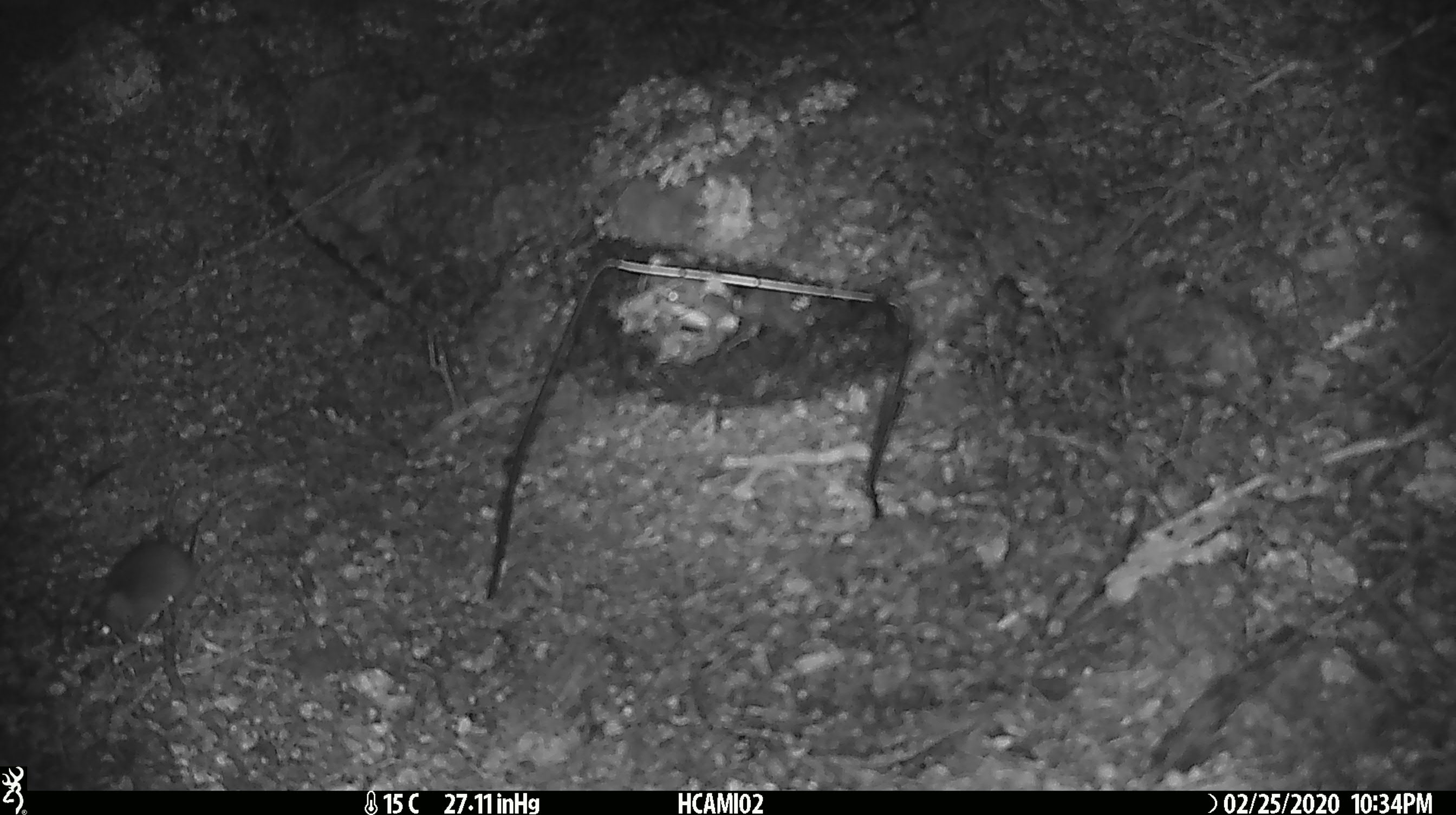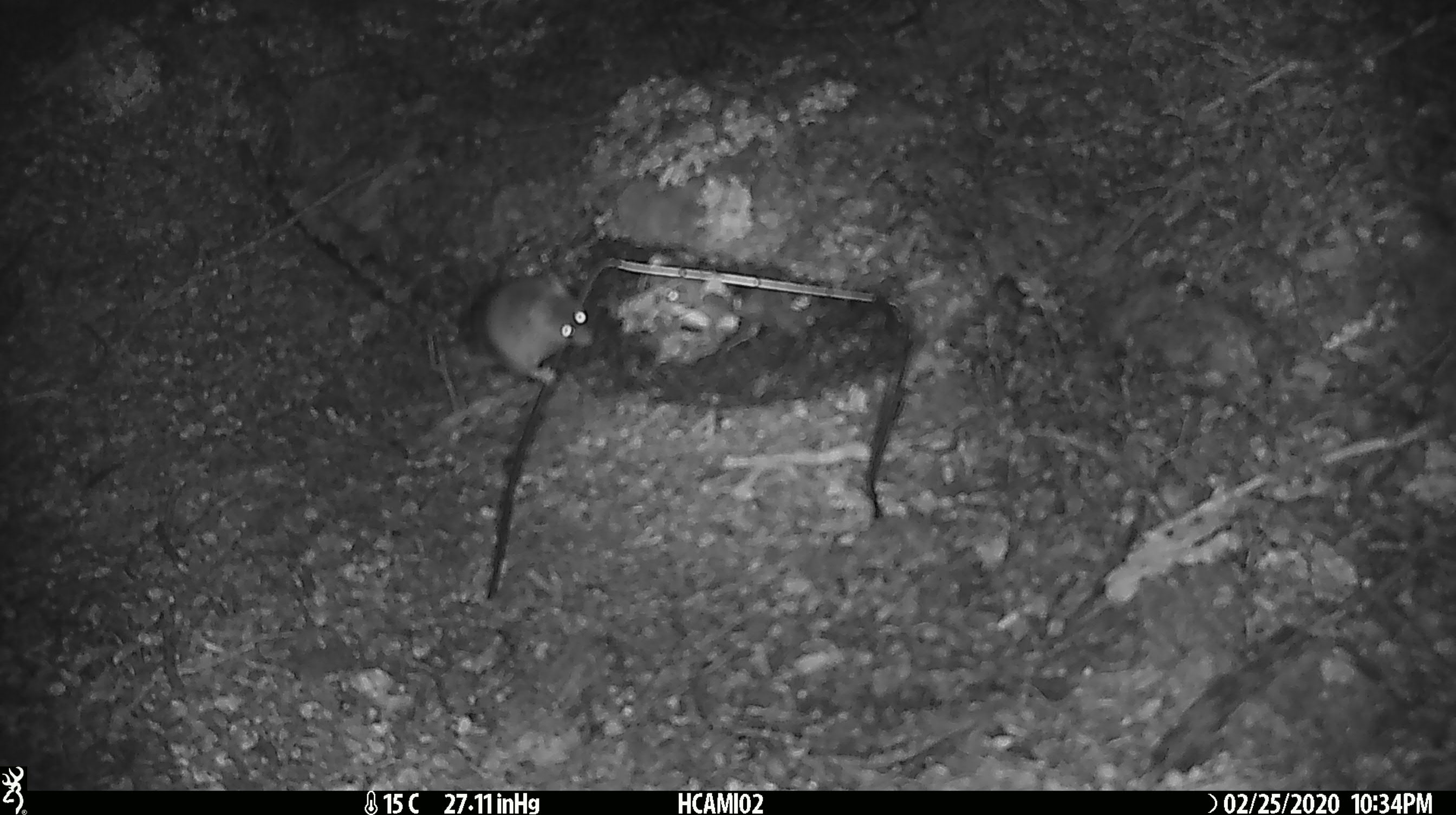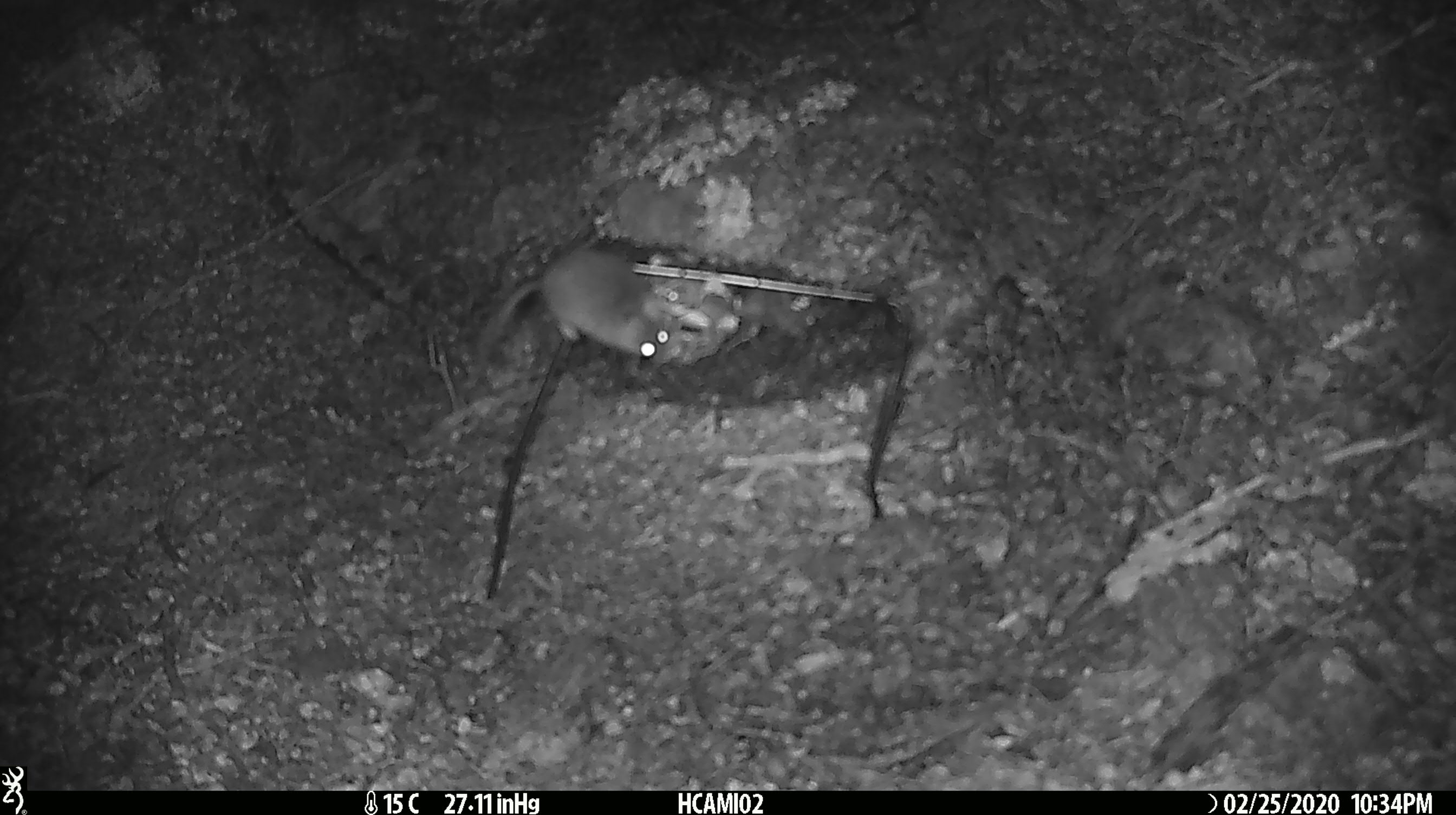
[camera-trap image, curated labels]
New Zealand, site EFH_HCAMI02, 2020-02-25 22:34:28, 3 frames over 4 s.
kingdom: Animalia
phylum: Chordata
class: Mammalia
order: Rodentia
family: Muridae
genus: Mus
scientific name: Mus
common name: mouse